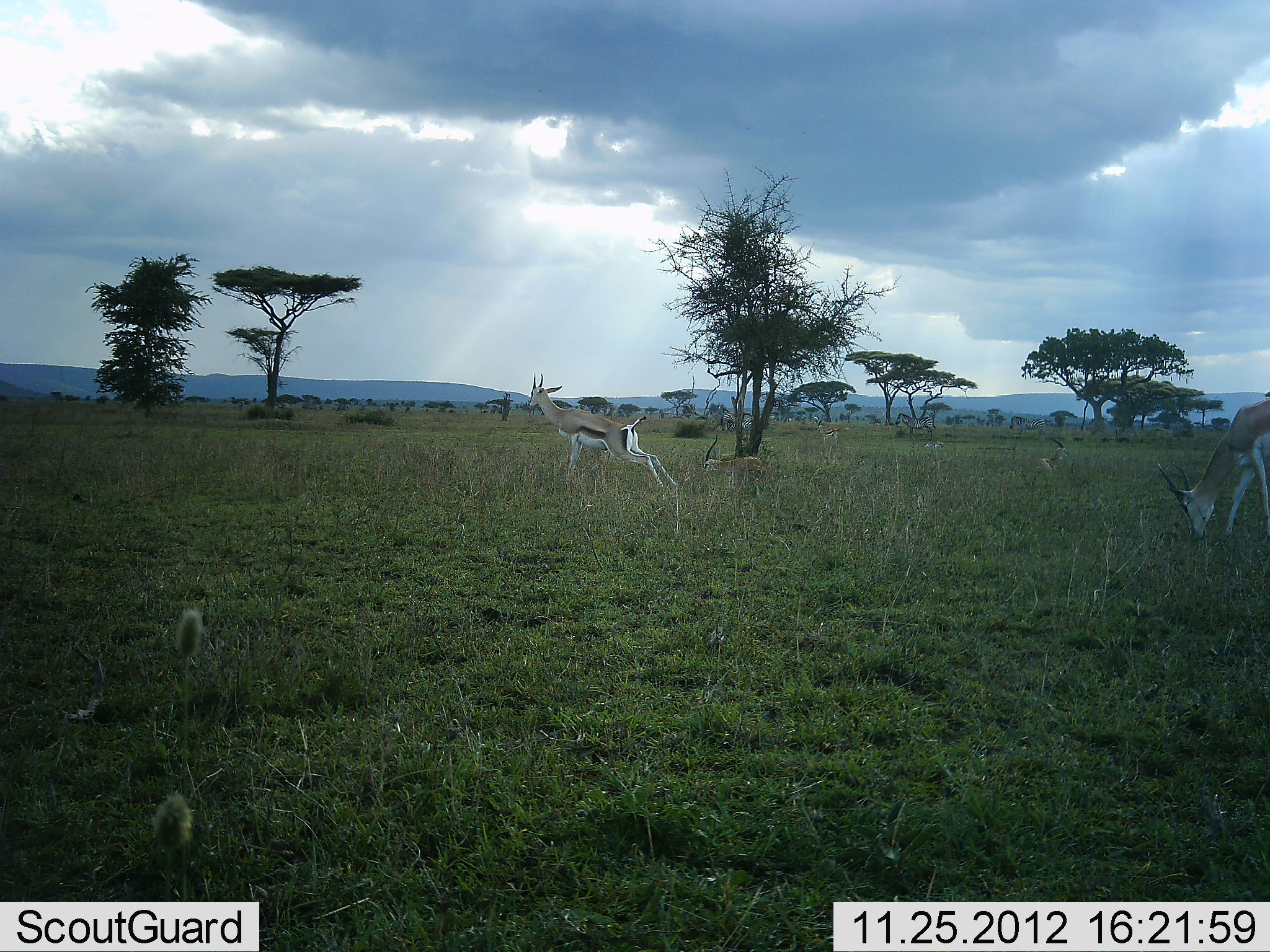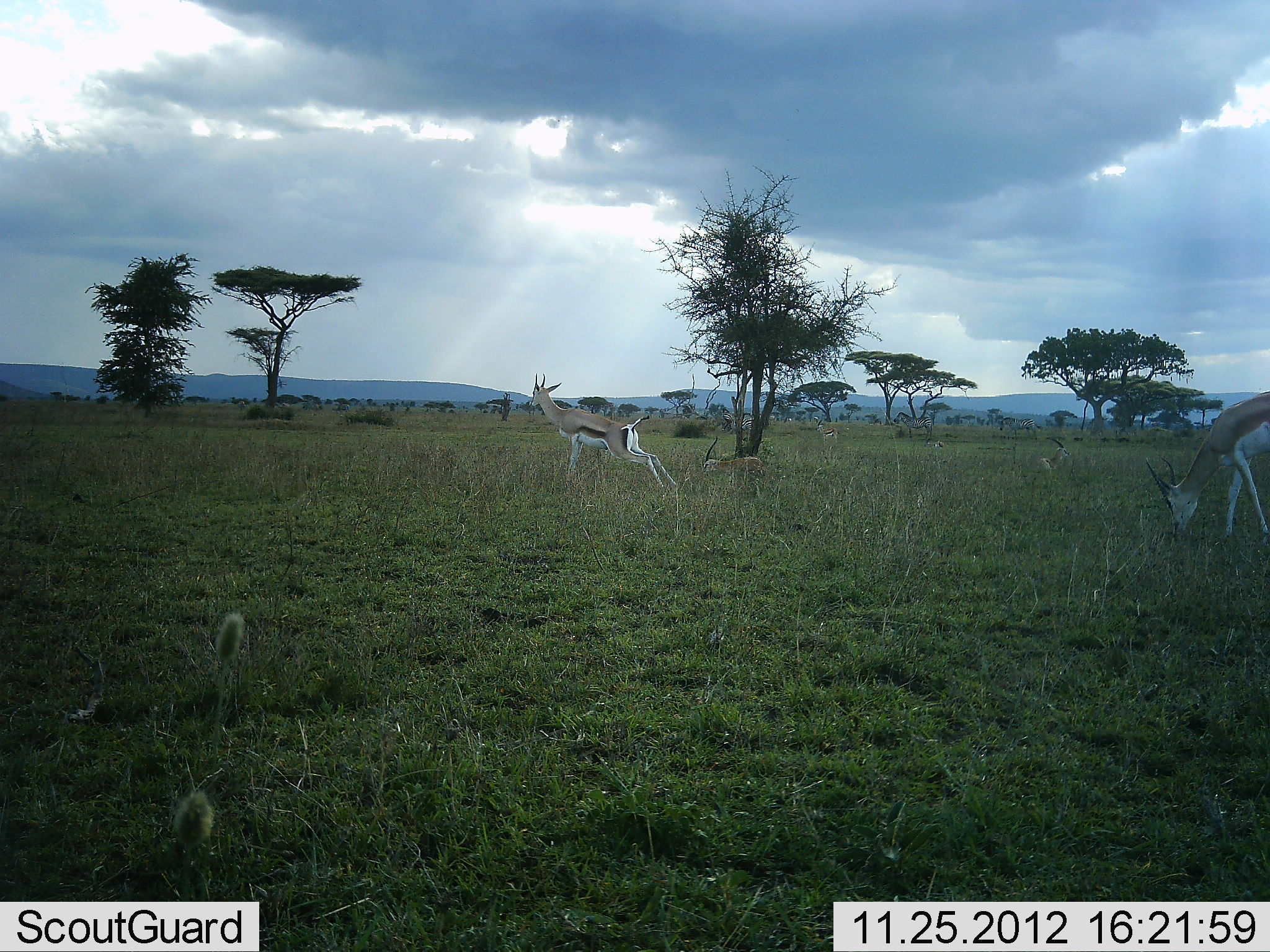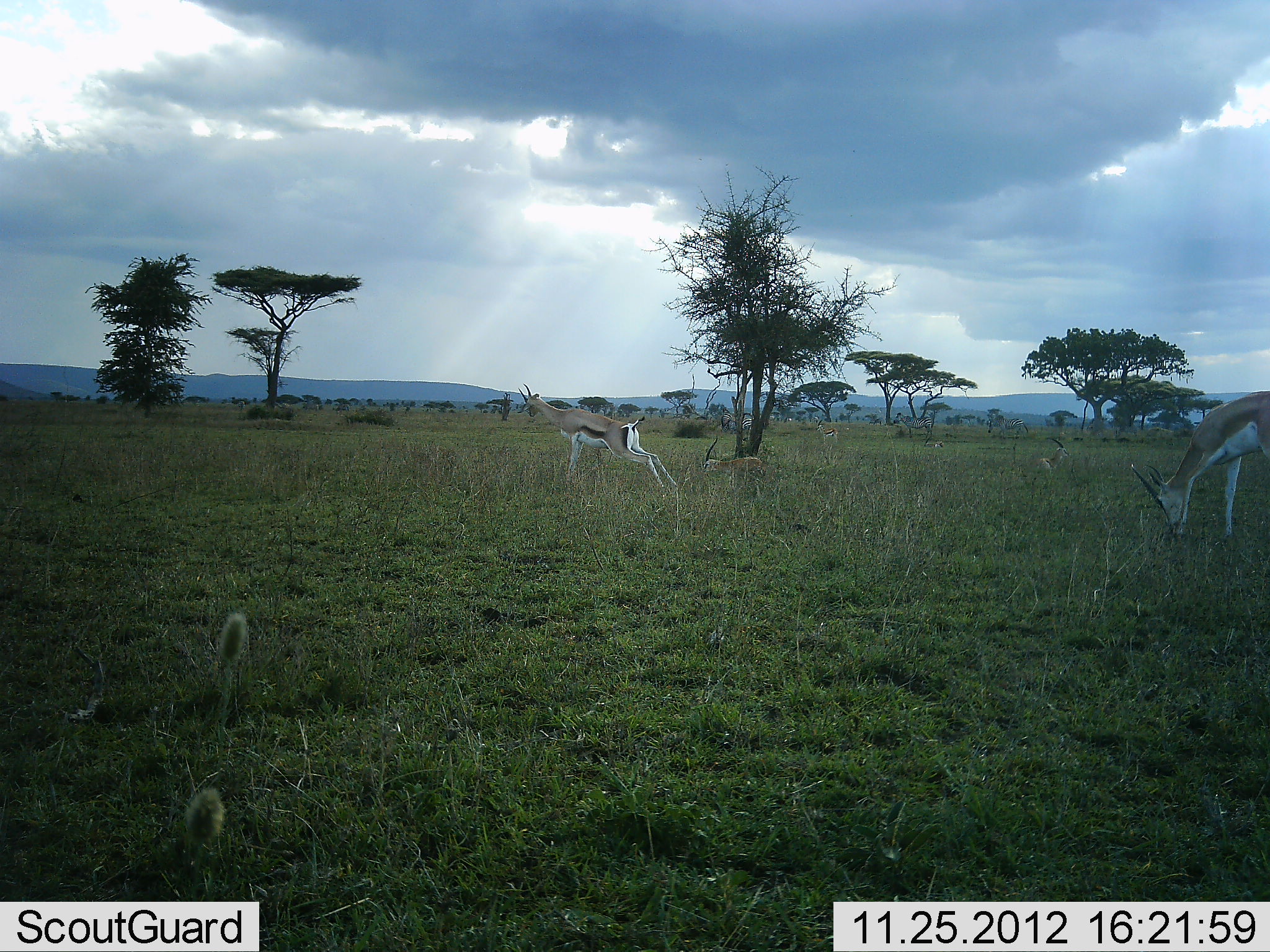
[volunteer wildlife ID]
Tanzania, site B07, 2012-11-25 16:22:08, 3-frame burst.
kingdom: Animalia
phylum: Chordata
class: Mammalia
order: Artiodactyla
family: Bovidae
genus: Eudorcas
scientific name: Eudorcas thomsonii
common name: thomson's gazelle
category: gazellethomsons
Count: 2.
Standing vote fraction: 87%.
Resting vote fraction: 20%.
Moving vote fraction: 33%.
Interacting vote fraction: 0%.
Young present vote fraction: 0%.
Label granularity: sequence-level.